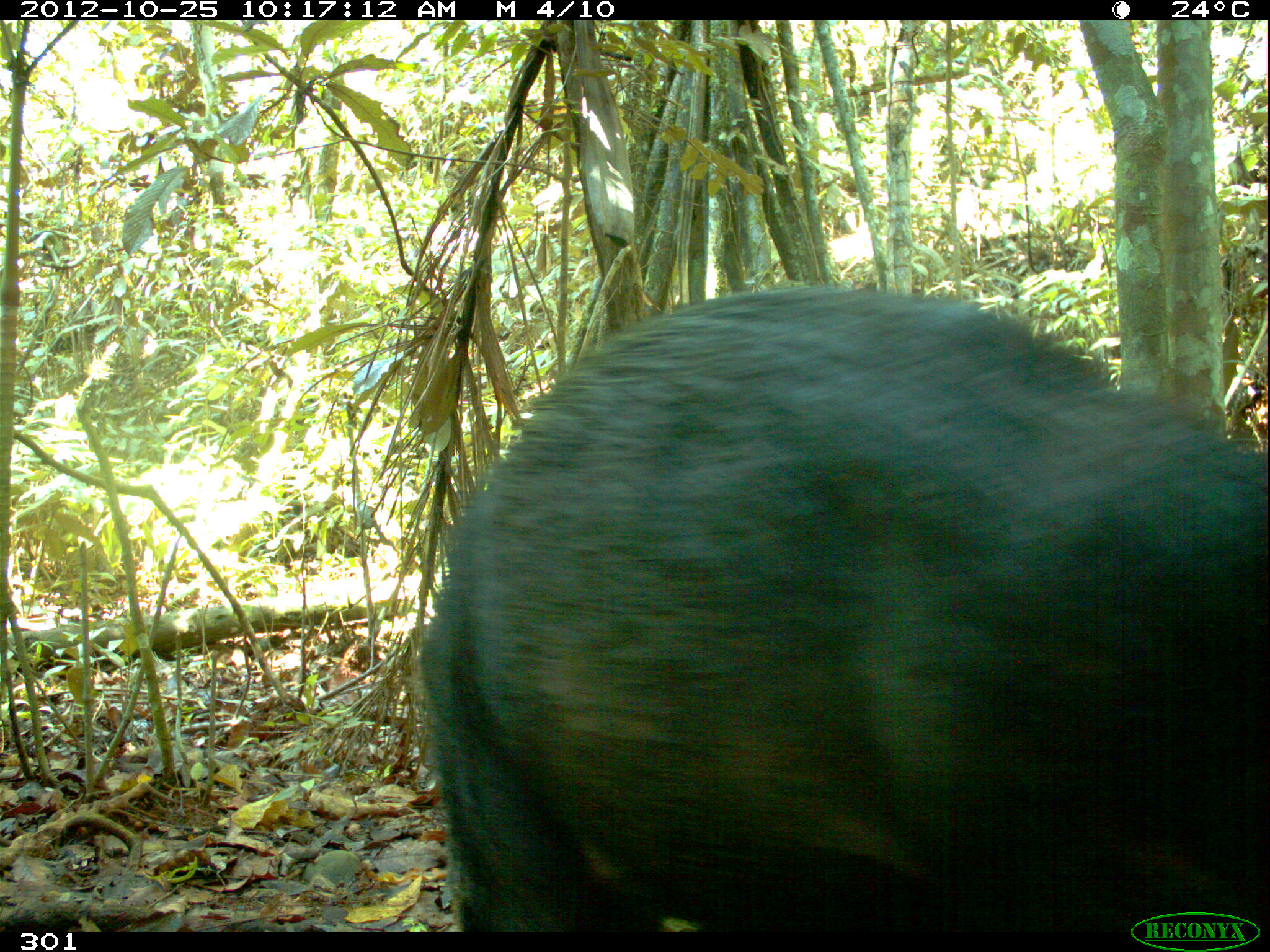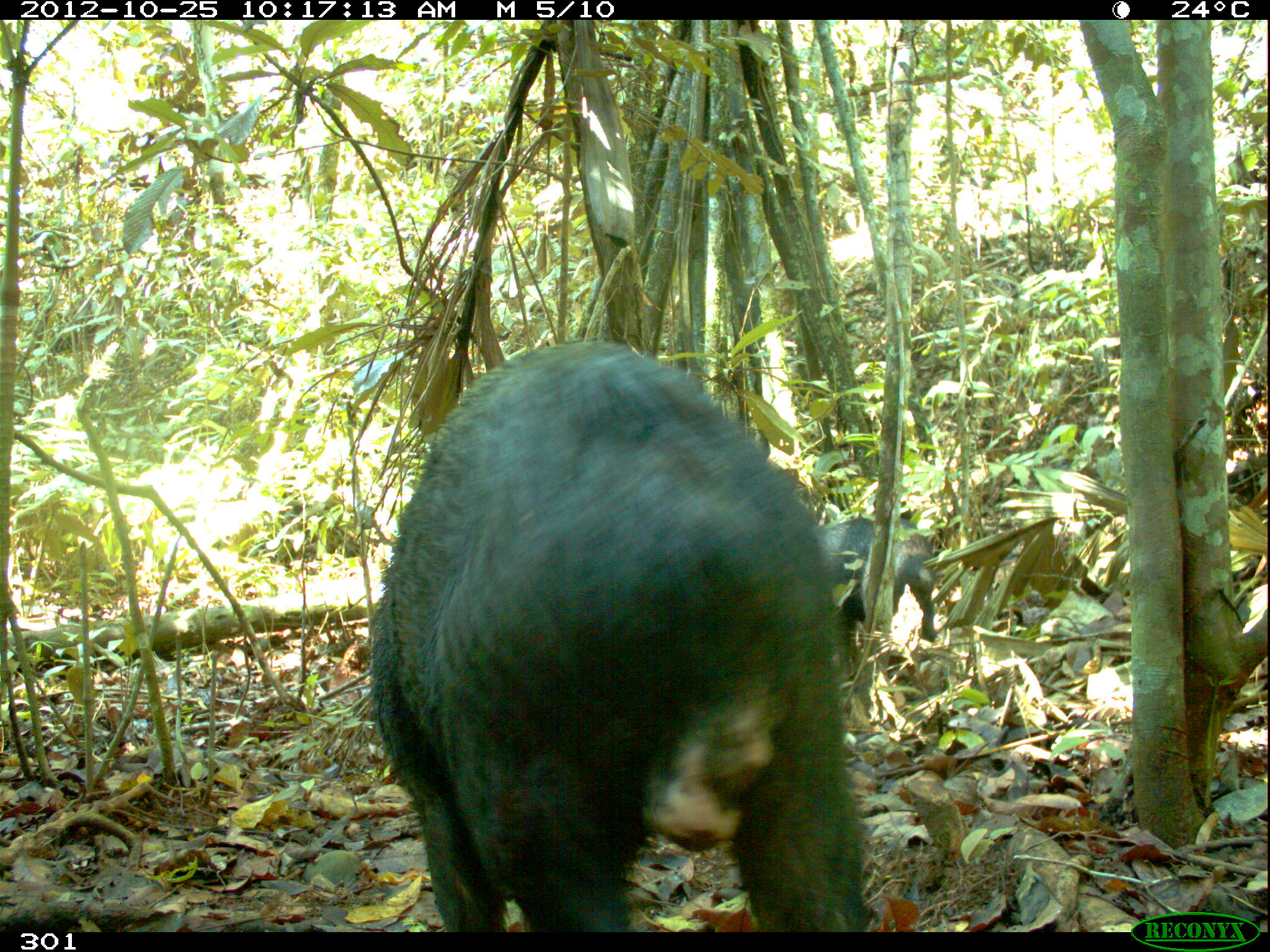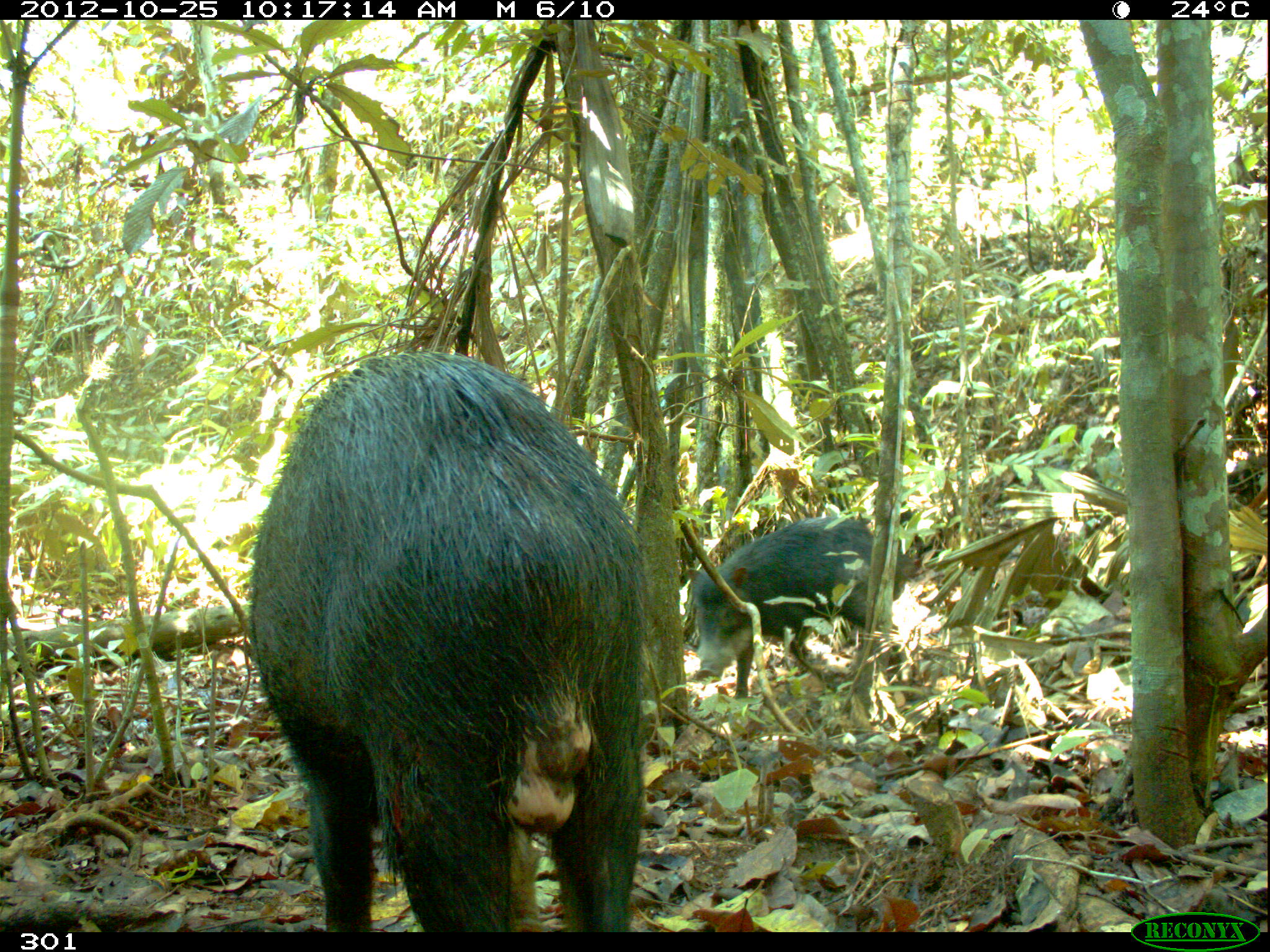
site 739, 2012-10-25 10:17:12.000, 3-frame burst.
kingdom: Animalia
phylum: Chordata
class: Mammalia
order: Artiodactyla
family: Tayassuidae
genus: Tayassu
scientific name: Tayassu pecari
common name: white-lipped peccary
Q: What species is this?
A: Tayassu pecari (white-lipped peccary).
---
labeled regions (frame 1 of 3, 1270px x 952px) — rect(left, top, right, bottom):
tayassu pecari: rect(418, 288, 1270, 931)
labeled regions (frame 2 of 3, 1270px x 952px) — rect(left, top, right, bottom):
tayassu pecari: rect(370, 339, 871, 932); rect(809, 518, 936, 642)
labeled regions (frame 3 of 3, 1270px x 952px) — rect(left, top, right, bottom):
tayassu pecari: rect(244, 346, 649, 931); rect(680, 514, 916, 702)